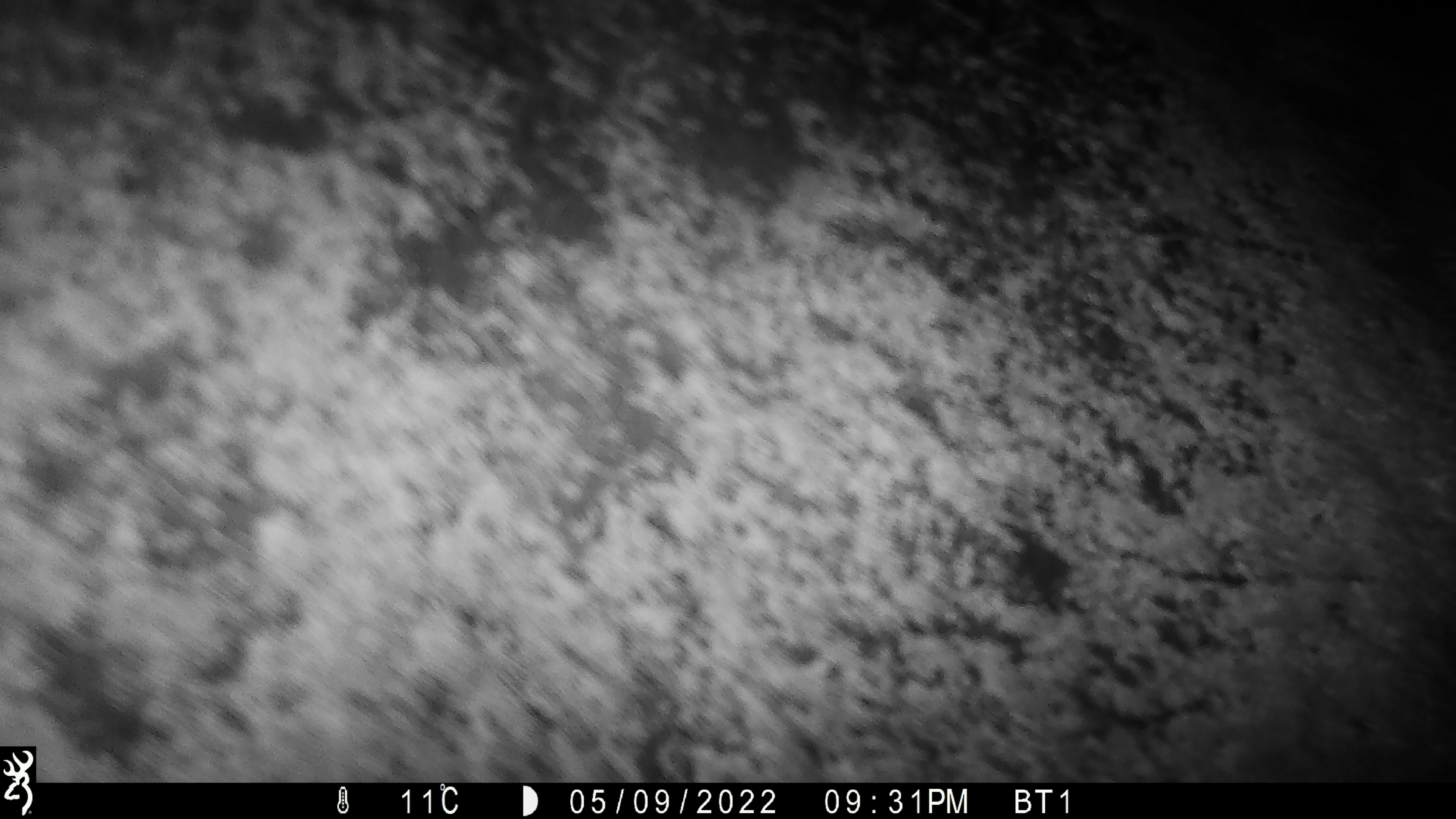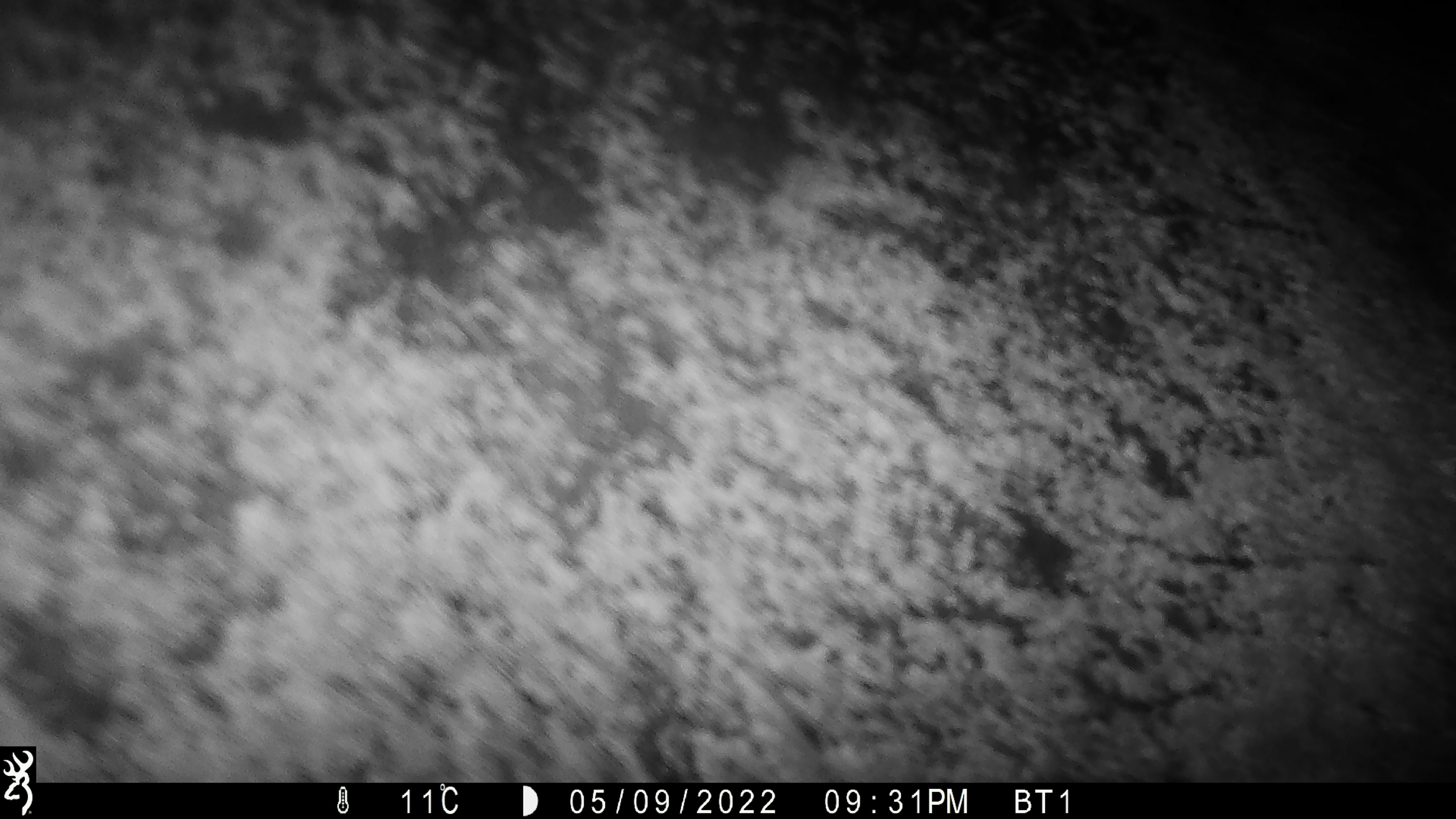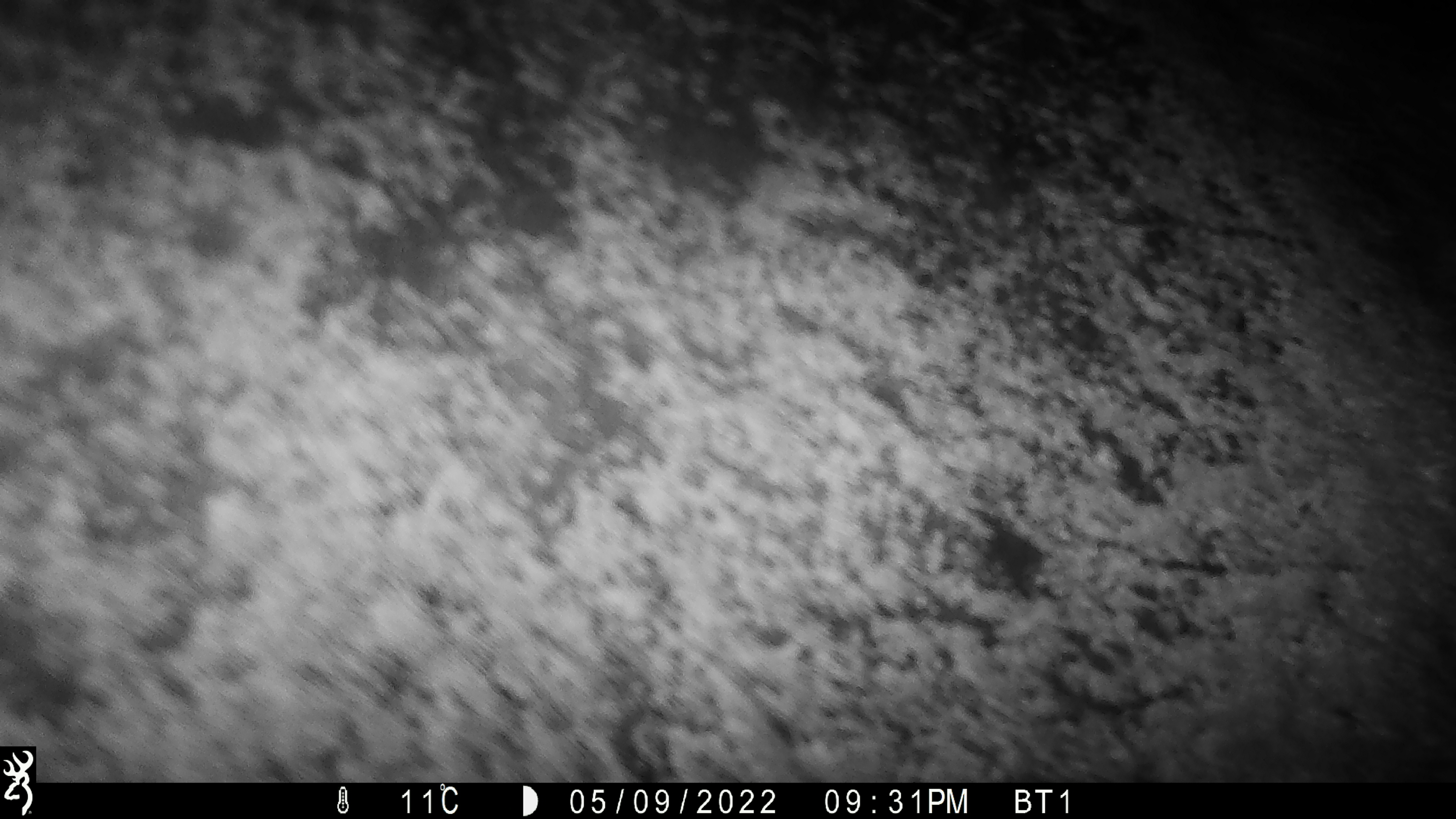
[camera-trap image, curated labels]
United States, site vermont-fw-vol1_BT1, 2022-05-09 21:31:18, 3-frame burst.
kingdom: Animalia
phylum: Chordata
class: Mammalia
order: Artiodactyla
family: Cervidae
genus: Alces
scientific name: Alces alces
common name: moose